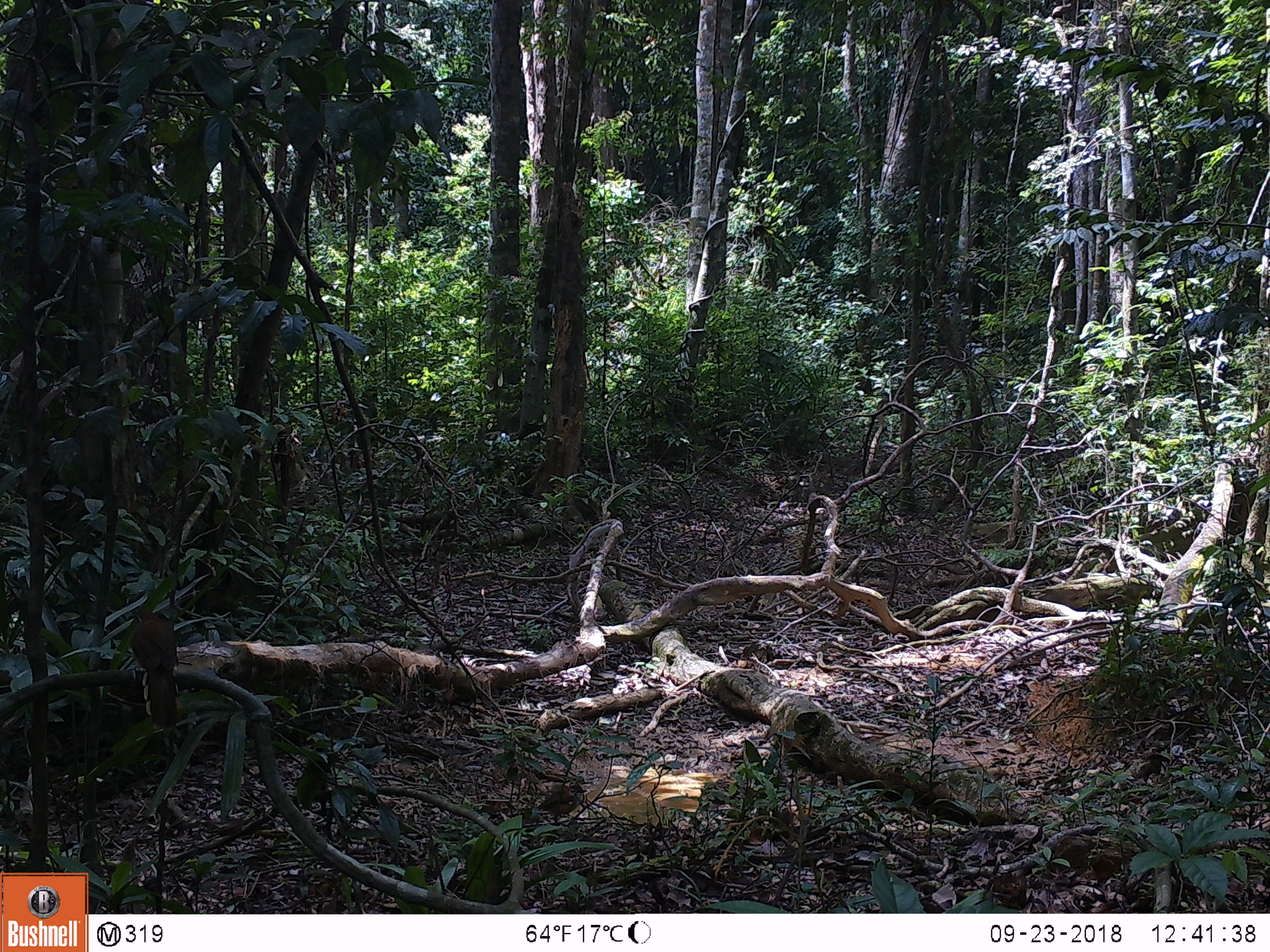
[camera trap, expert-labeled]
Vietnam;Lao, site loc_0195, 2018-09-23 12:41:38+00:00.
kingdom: Animalia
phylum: Chordata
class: Aves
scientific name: Aves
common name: bird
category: unidentified bird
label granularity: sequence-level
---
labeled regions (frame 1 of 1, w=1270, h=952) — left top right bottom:
unidentified bird: 130 609 178 726